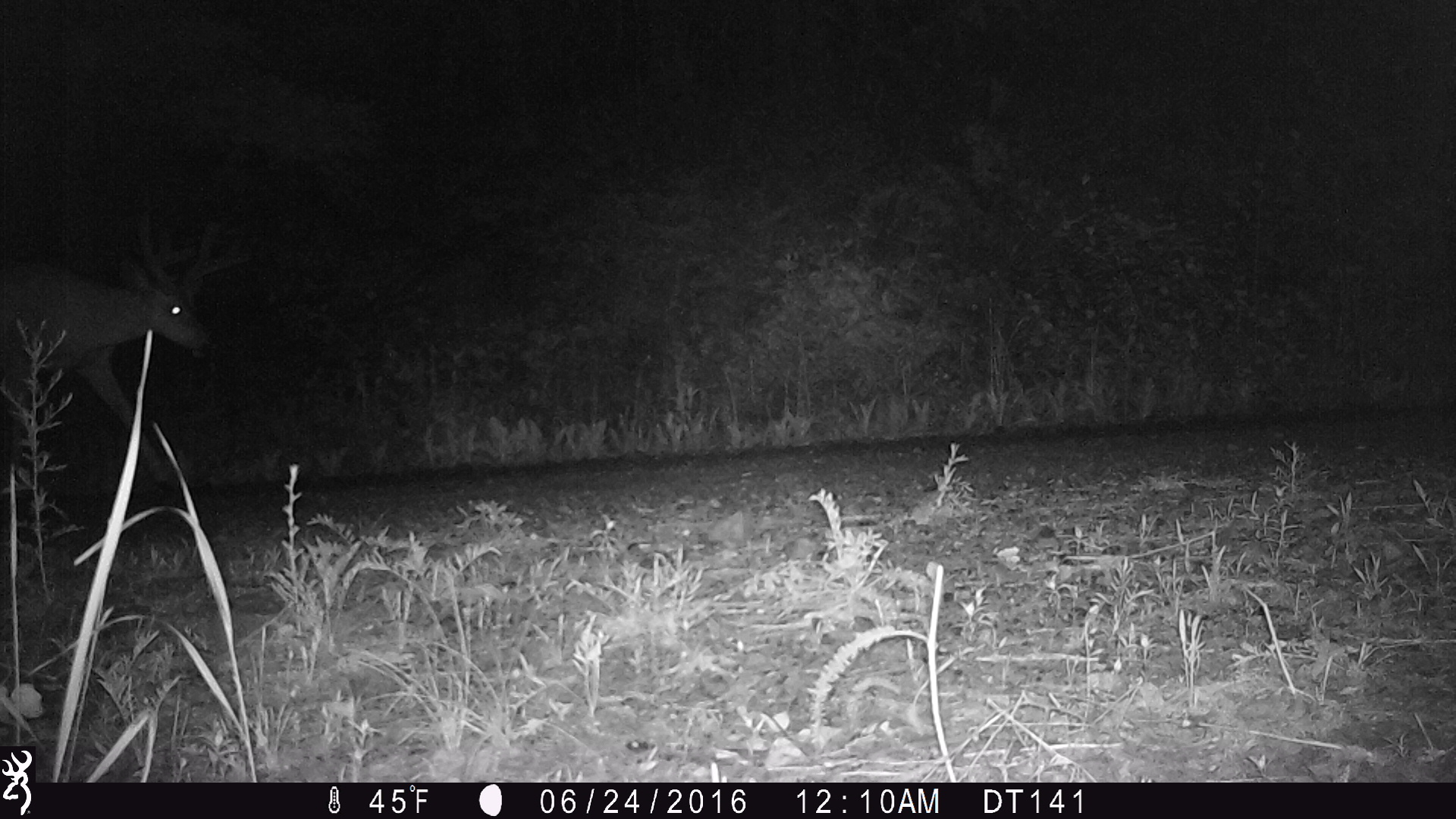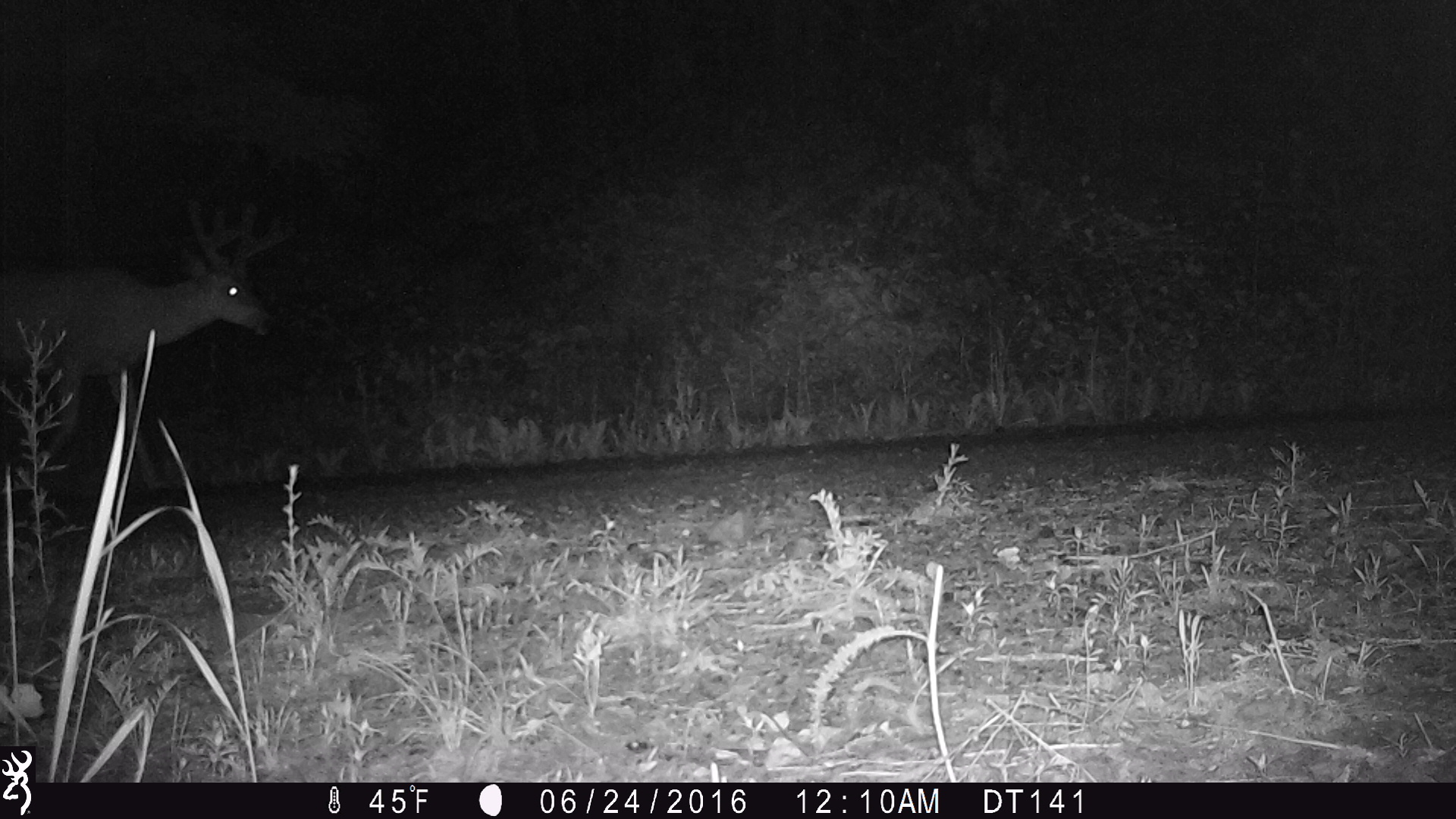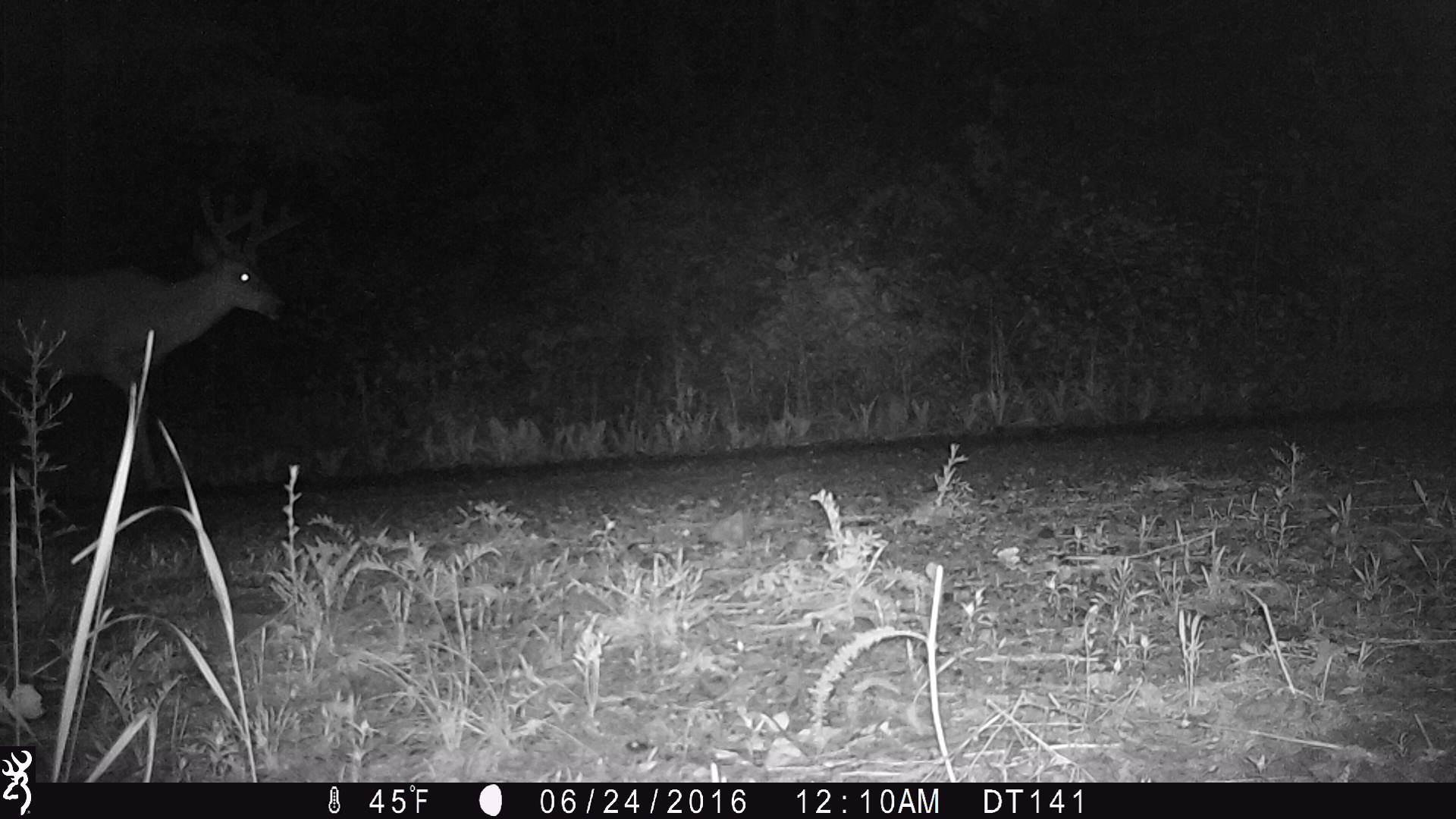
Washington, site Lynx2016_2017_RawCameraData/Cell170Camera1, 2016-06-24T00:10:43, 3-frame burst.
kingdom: Animalia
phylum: Chordata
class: Mammalia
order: Artiodactyla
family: Cervidae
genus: Odocoileus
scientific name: Odocoileus hemionus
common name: mule deer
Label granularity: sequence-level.